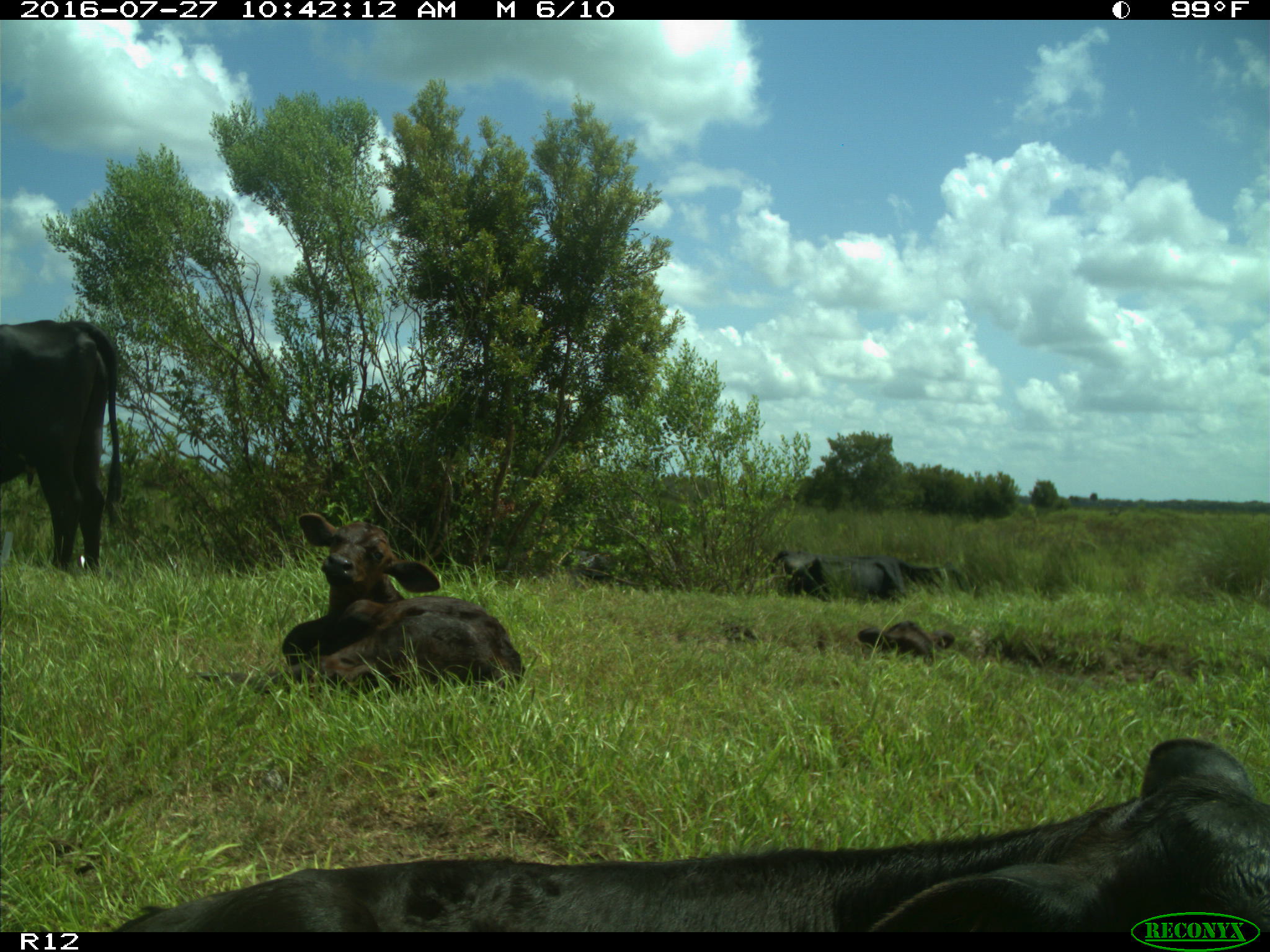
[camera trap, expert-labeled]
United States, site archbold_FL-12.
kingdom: Animalia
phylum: Chordata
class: Mammalia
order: Artiodactyla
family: Bovidae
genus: Bos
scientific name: Bos taurus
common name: domestic cow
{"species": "Bos taurus (domestic cow)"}